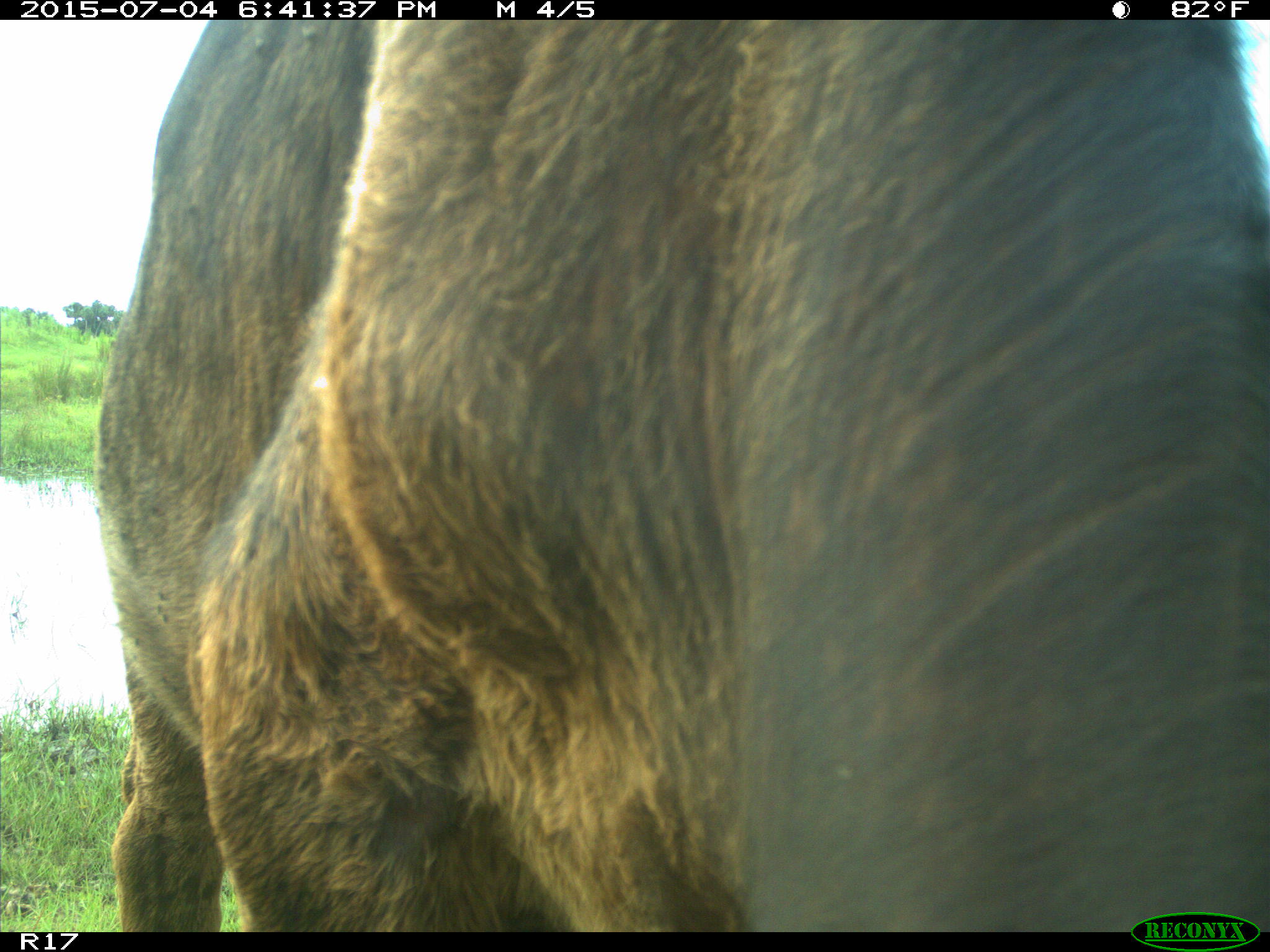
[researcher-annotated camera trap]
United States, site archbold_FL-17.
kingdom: Animalia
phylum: Chordata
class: Mammalia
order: Artiodactyla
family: Bovidae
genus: Bos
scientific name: Bos taurus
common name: domestic cow